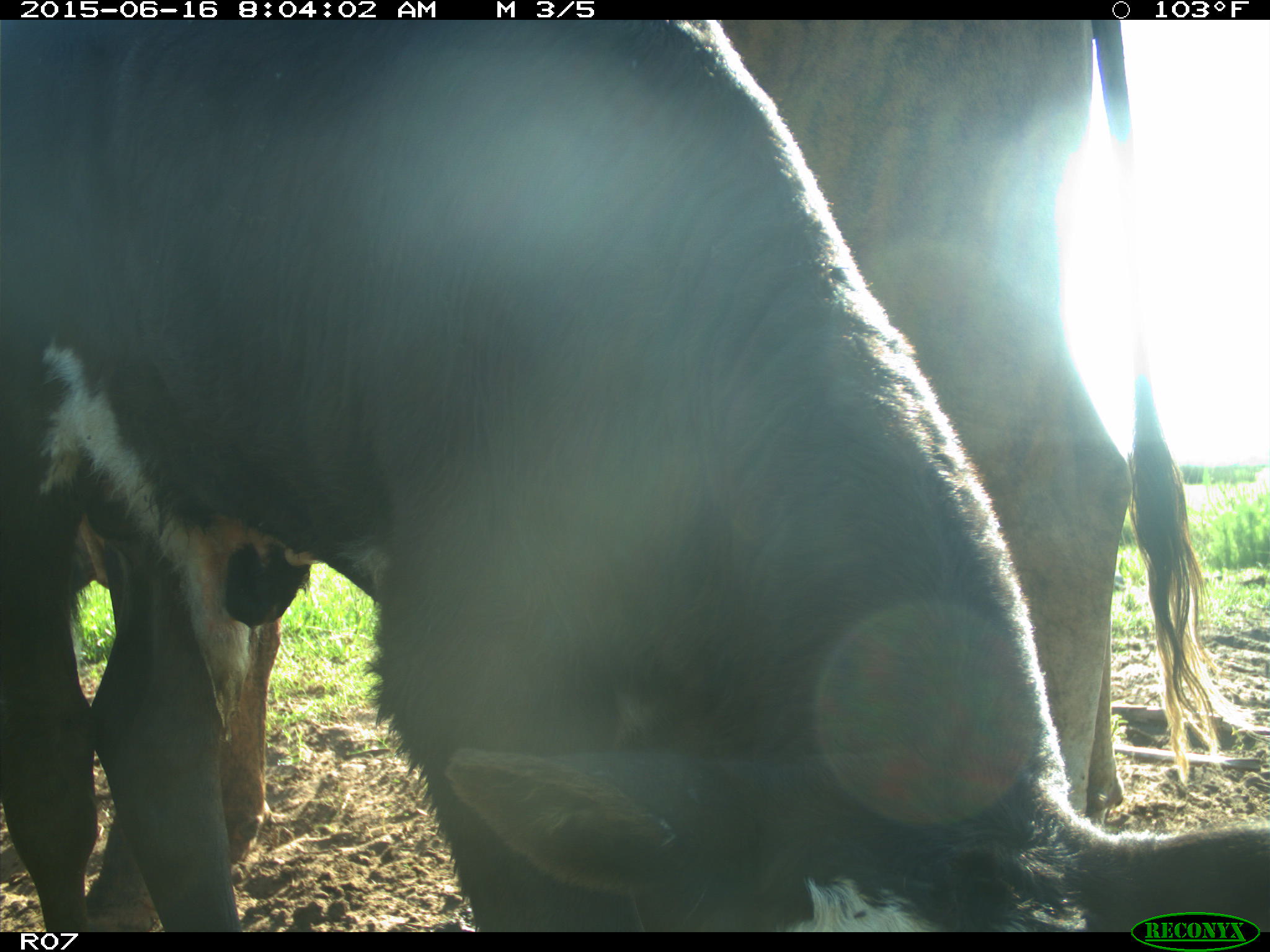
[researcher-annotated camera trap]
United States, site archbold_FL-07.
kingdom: Animalia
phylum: Chordata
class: Mammalia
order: Artiodactyla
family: Bovidae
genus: Bos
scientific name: Bos taurus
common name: domestic cow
Bos taurus (domestic cow).